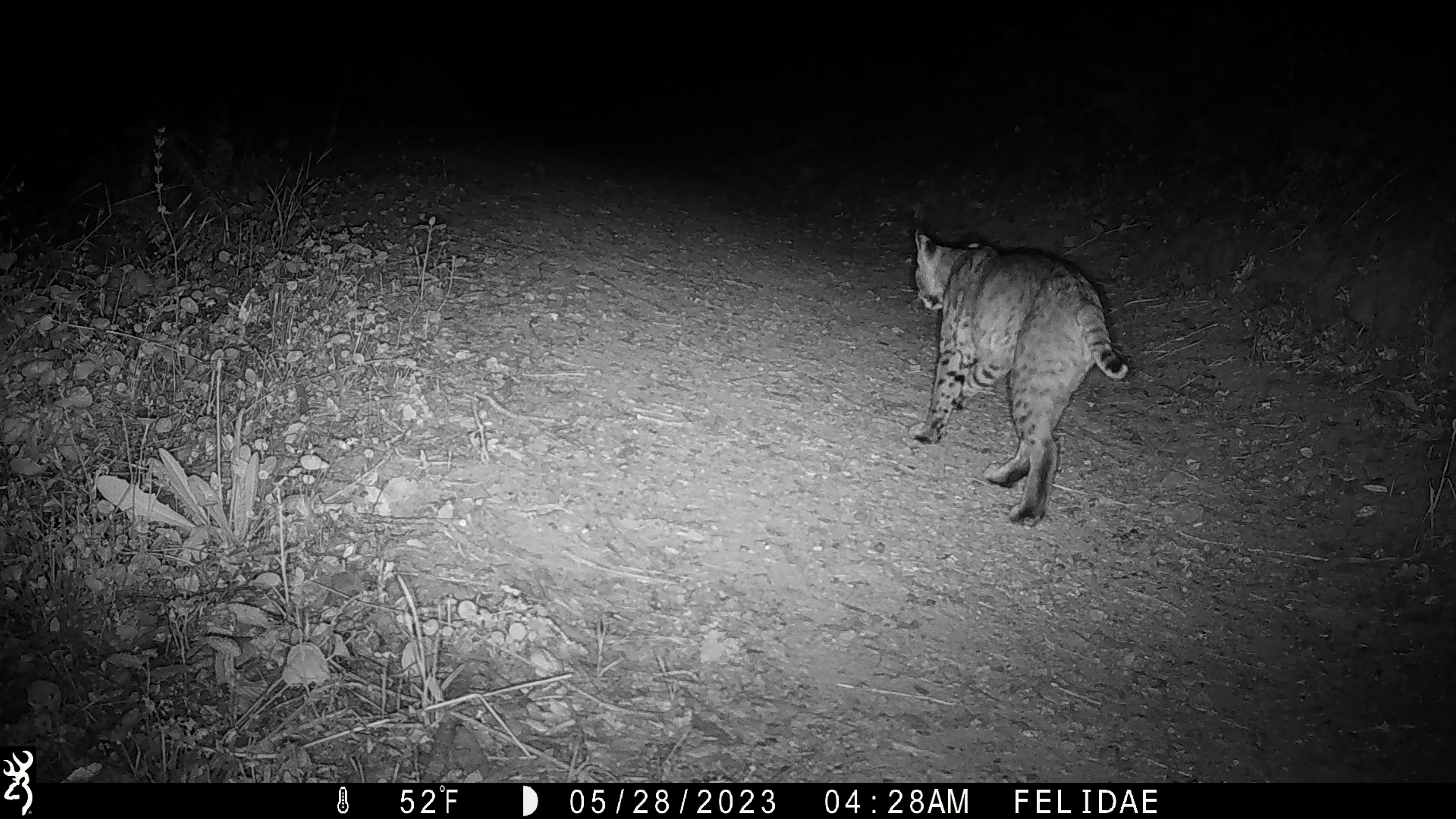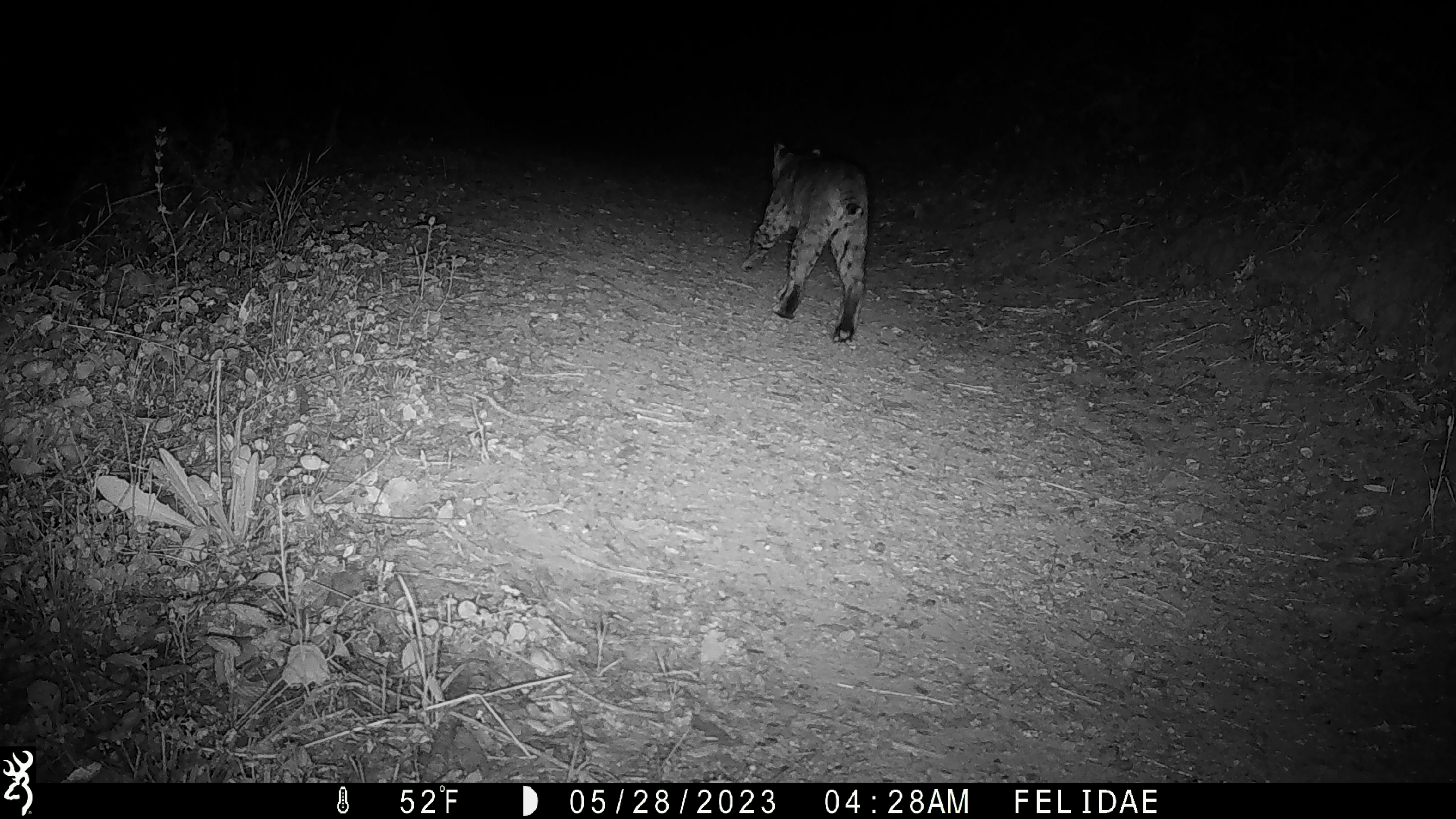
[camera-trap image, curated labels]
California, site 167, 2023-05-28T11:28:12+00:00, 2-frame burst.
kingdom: Animalia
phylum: Chordata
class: Mammalia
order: Carnivora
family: Felidae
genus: Lynx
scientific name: Lynx rufus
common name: bobcat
Bobcat (Lynx rufus).